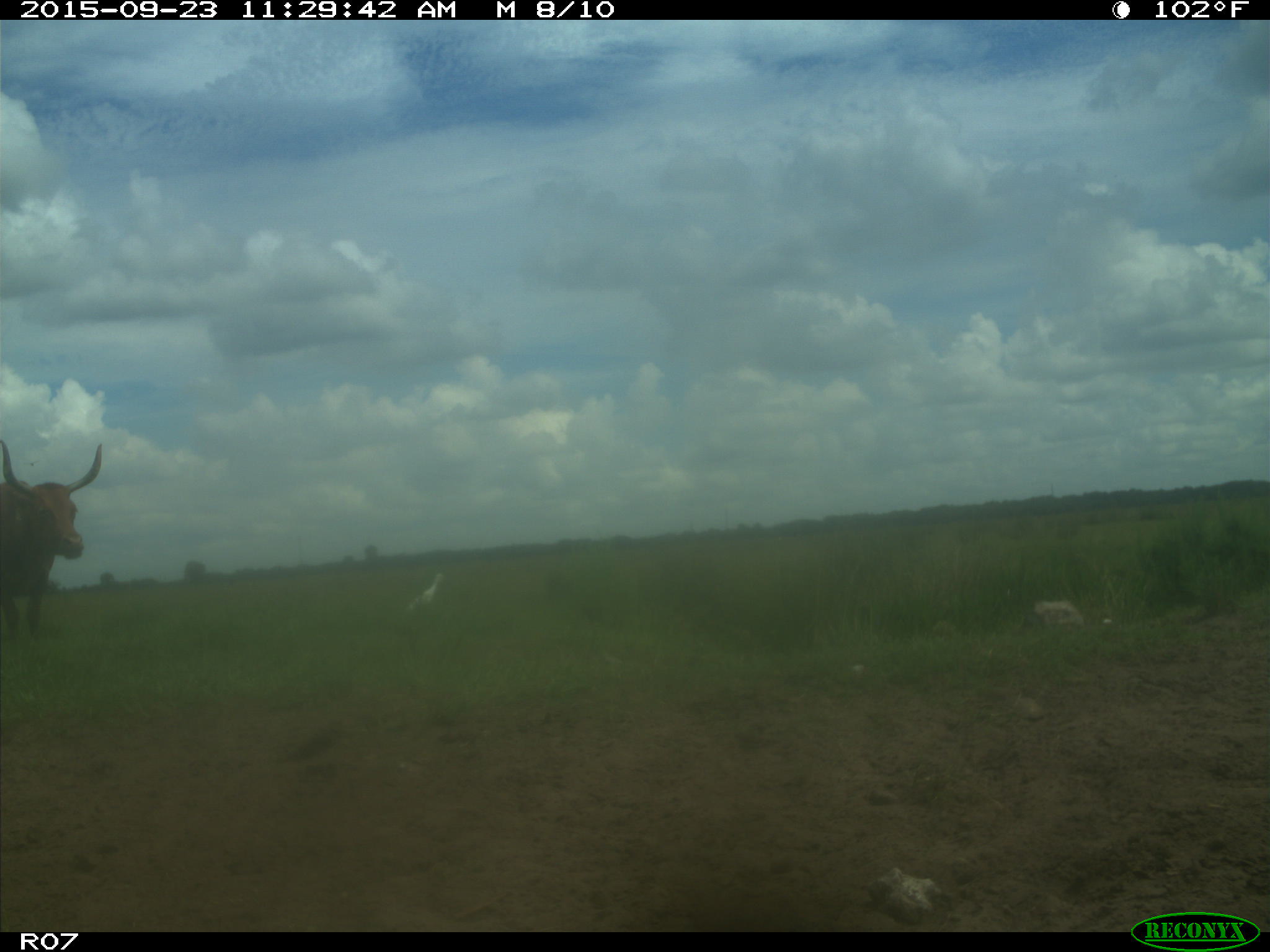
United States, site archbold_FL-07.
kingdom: Animalia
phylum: Chordata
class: Mammalia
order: Artiodactyla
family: Bovidae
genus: Bos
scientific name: Bos taurus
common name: domestic cow